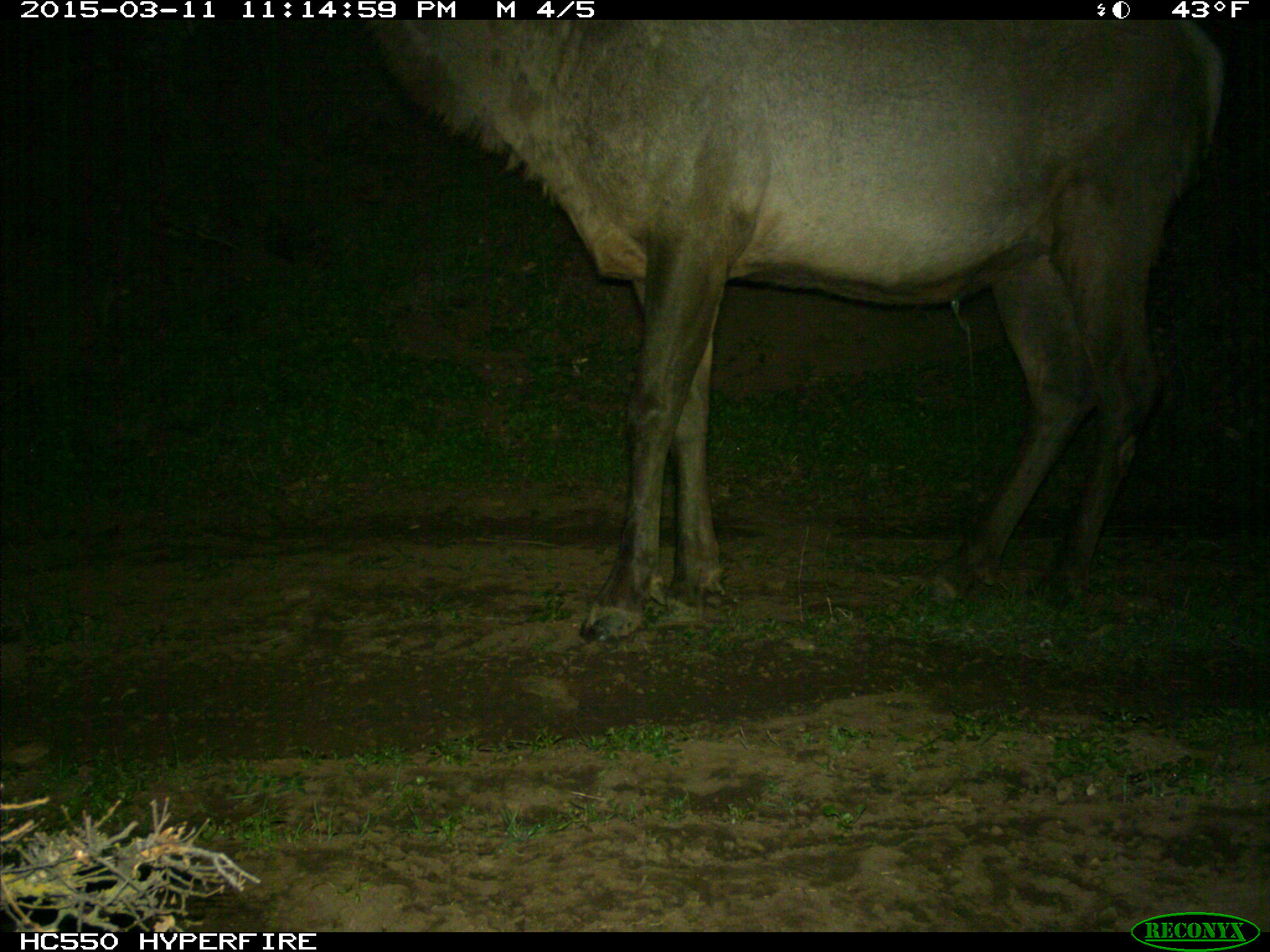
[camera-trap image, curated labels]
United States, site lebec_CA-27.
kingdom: Animalia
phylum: Chordata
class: Mammalia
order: Artiodactyla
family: Cervidae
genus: Cervus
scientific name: Cervus canadensis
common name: elk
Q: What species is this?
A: Cervus canadensis (elk).